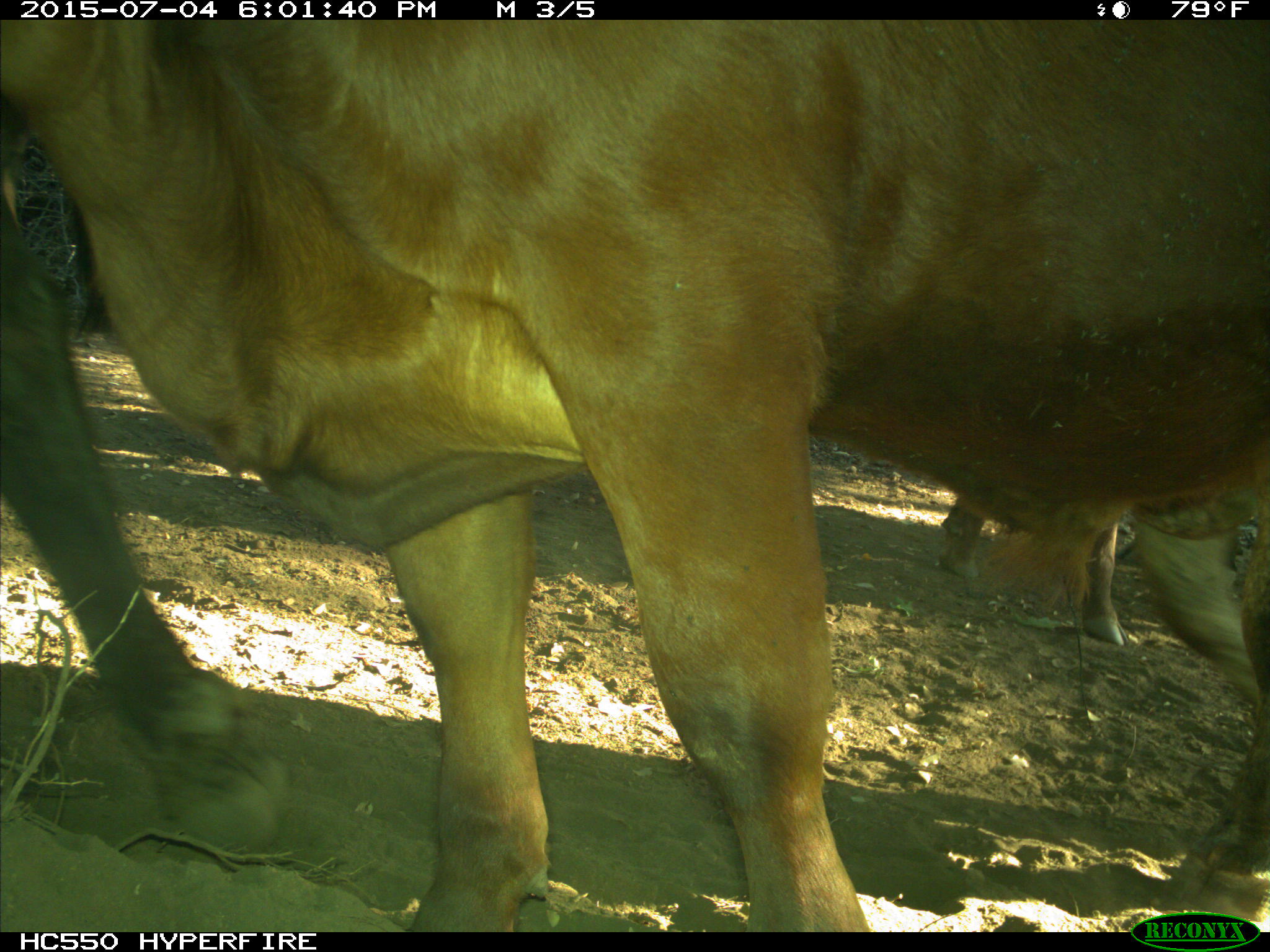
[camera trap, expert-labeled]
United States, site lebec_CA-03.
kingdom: Animalia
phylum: Chordata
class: Mammalia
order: Artiodactyla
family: Bovidae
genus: Bos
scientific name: Bos taurus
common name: domestic cow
Bos taurus (domestic cow).